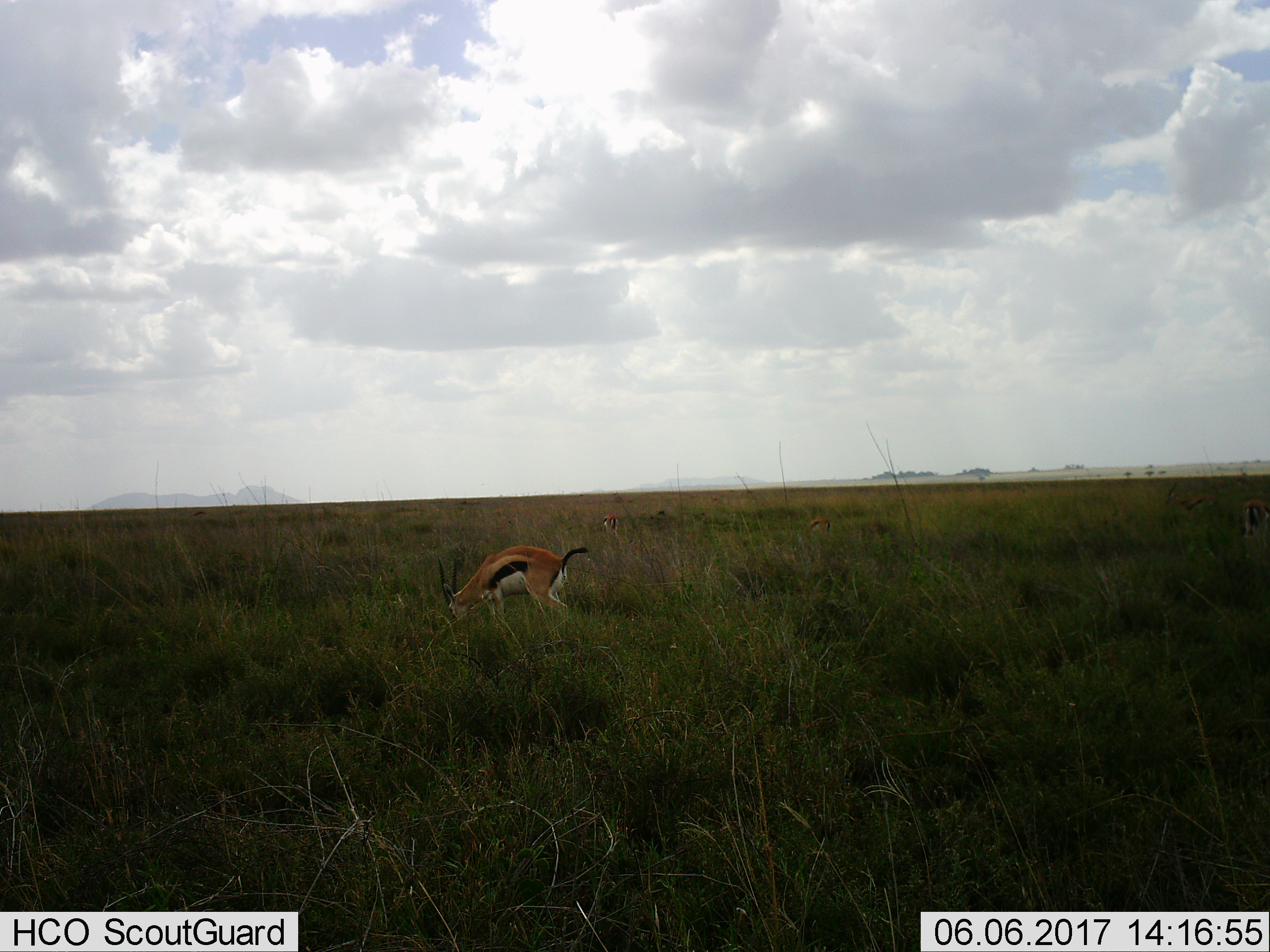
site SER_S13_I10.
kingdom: Animalia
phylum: Chordata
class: Mammalia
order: Artiodactyla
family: Bovidae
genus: Eudorcas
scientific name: Eudorcas thomsonii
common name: thomson's gazelle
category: gazellethomsons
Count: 5.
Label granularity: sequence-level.